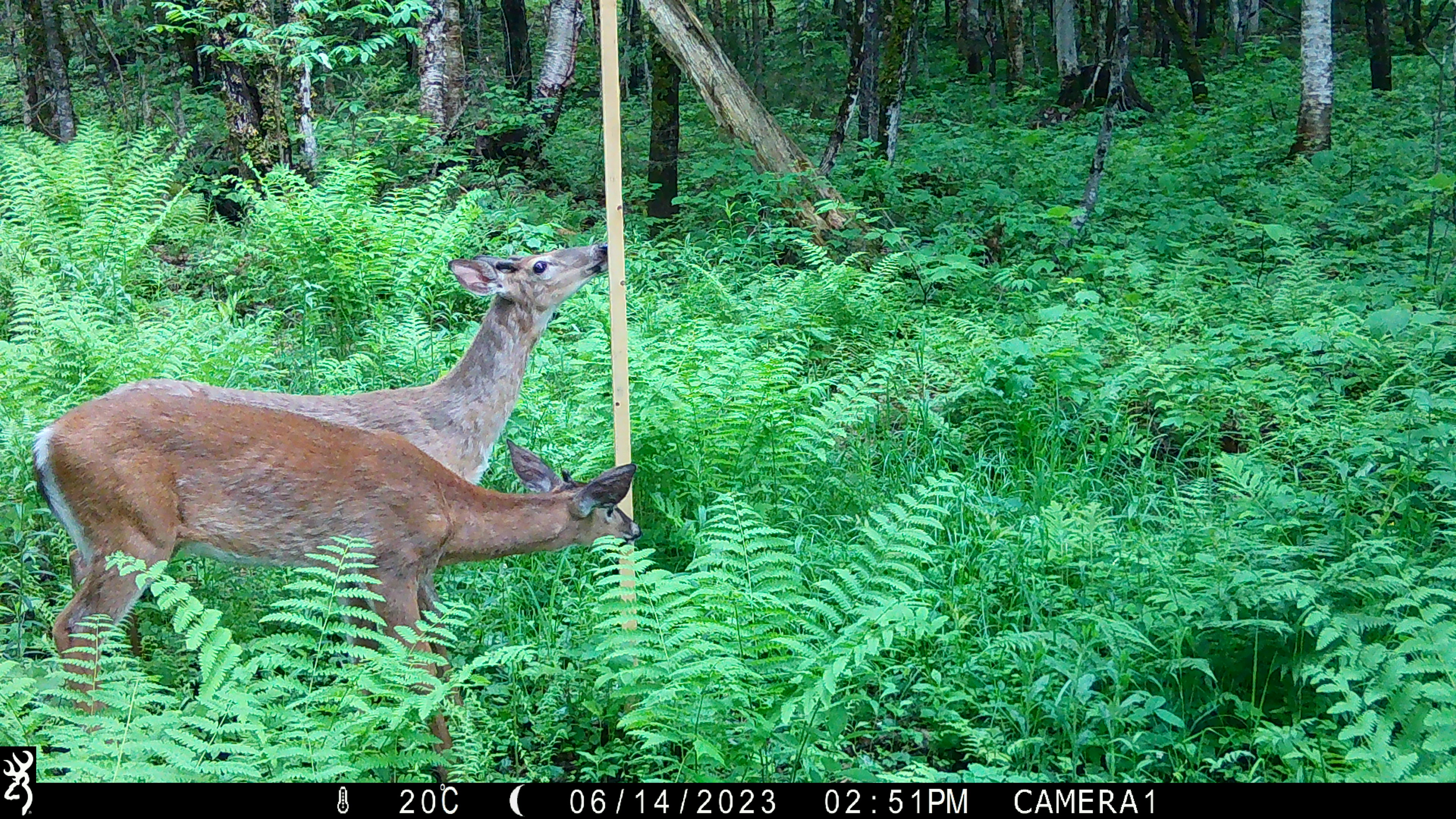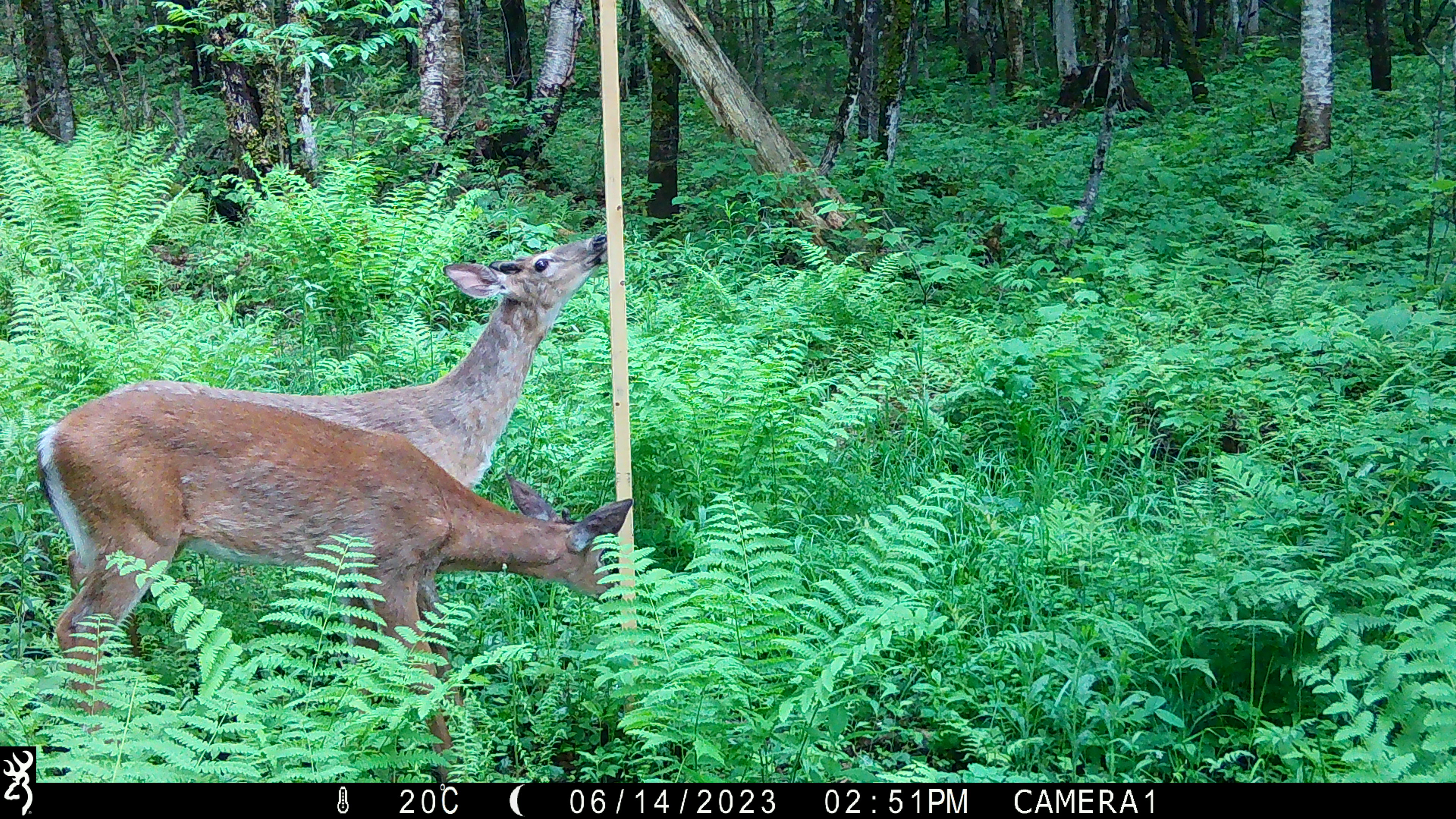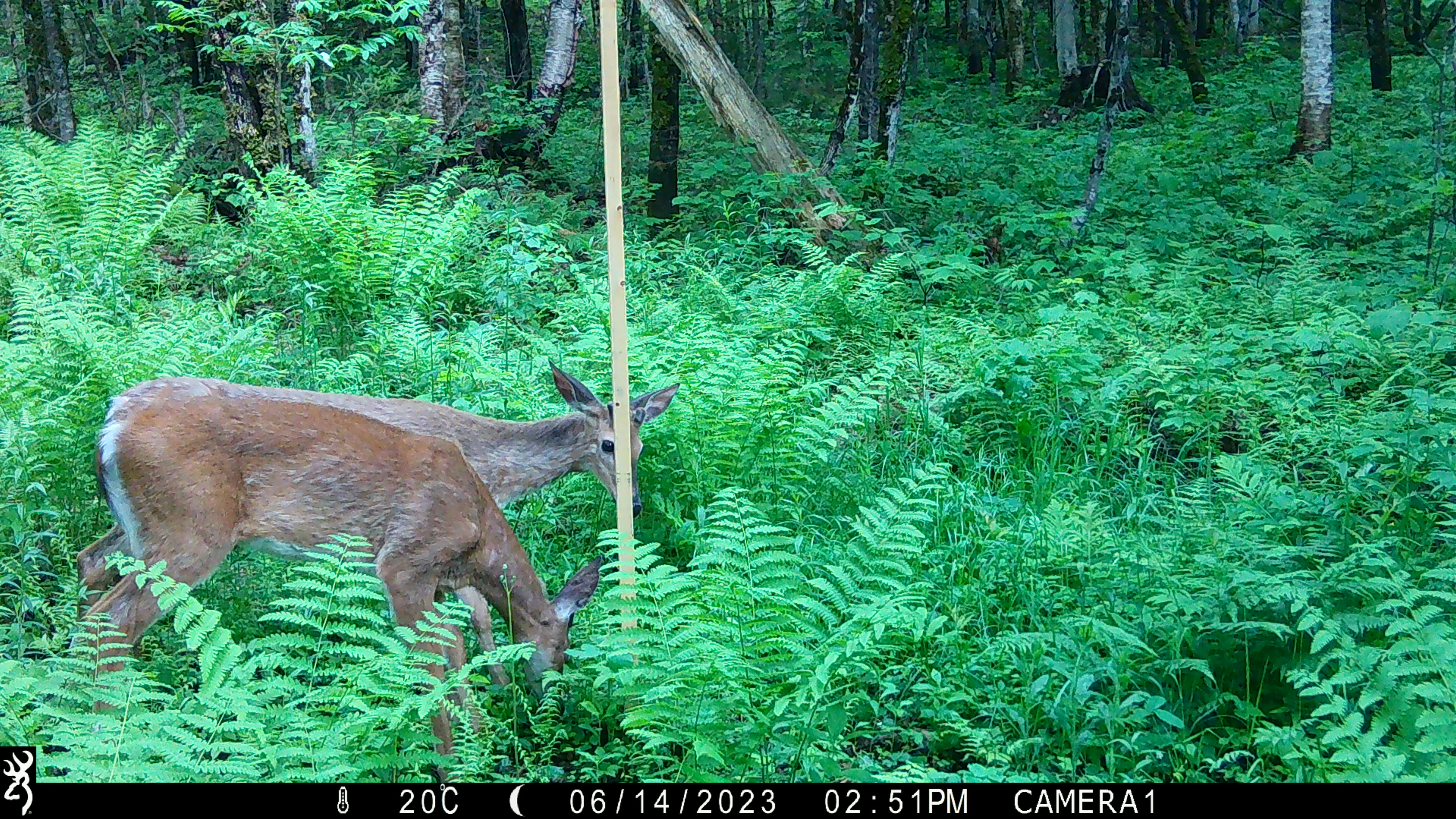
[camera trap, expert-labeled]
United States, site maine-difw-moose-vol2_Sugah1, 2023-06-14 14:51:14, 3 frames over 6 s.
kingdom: Animalia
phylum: Chordata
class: Mammalia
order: Artiodactyla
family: Cervidae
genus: Odocoileus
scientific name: Odocoileus virginianus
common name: white-tailed deer